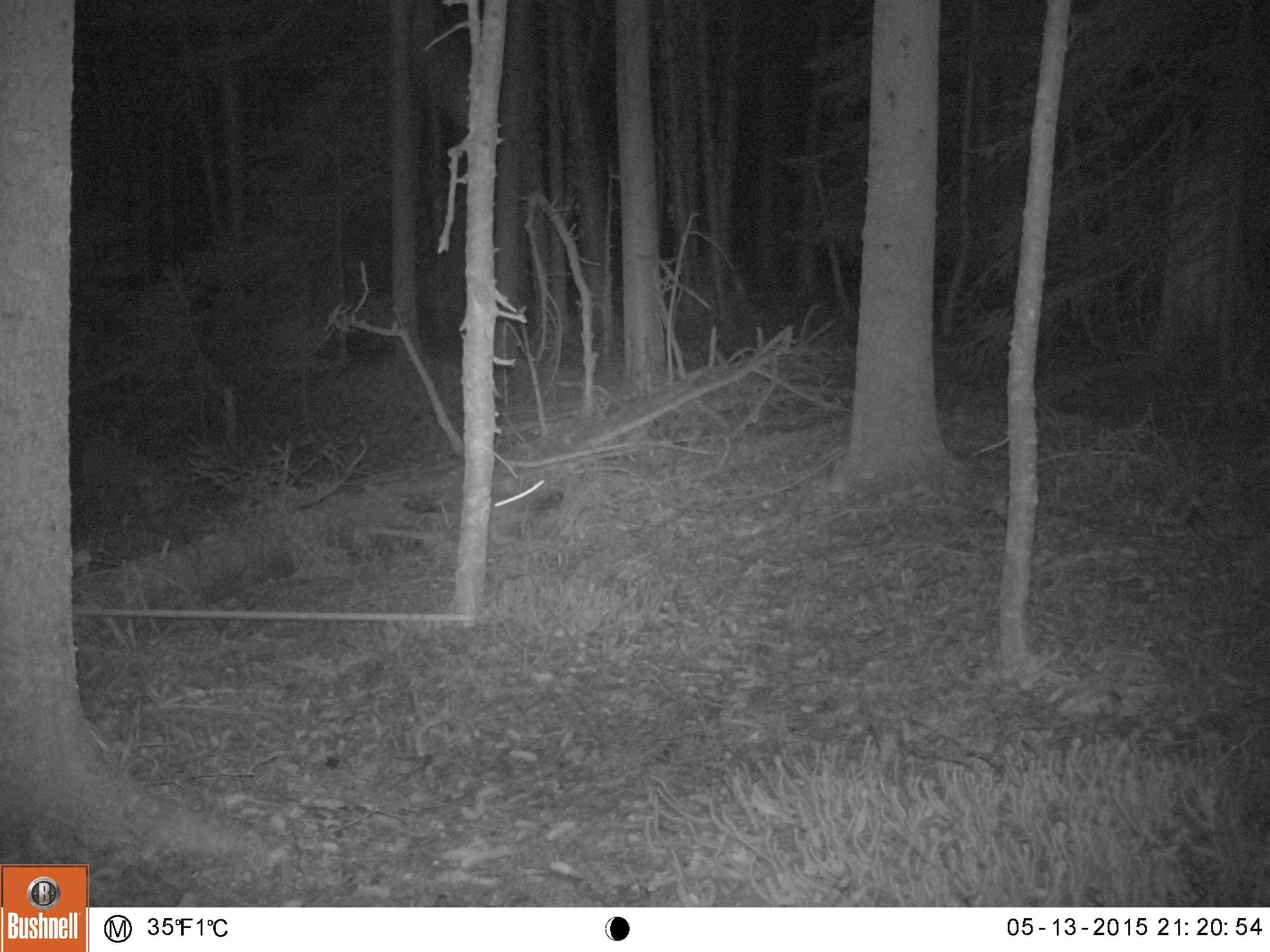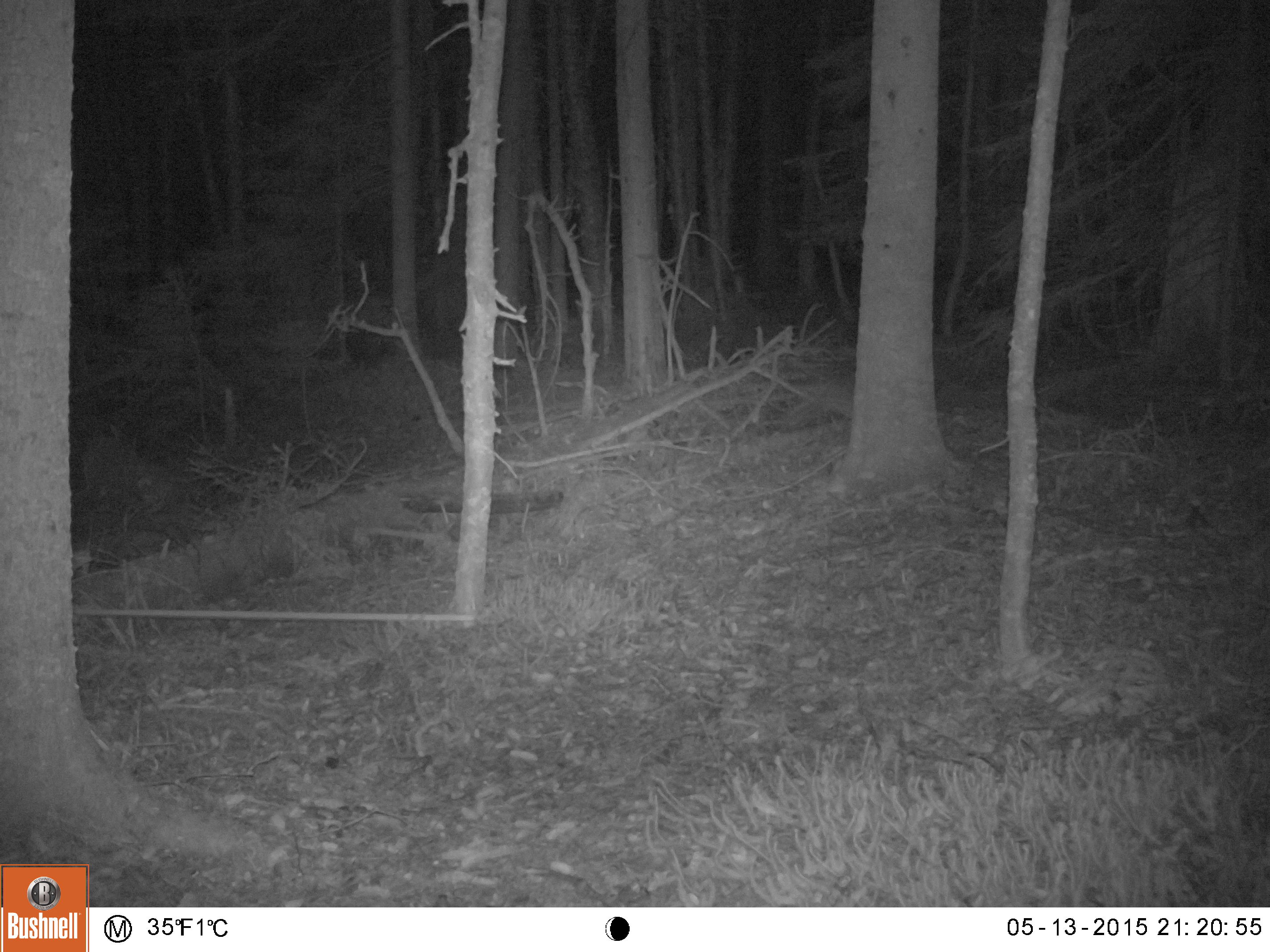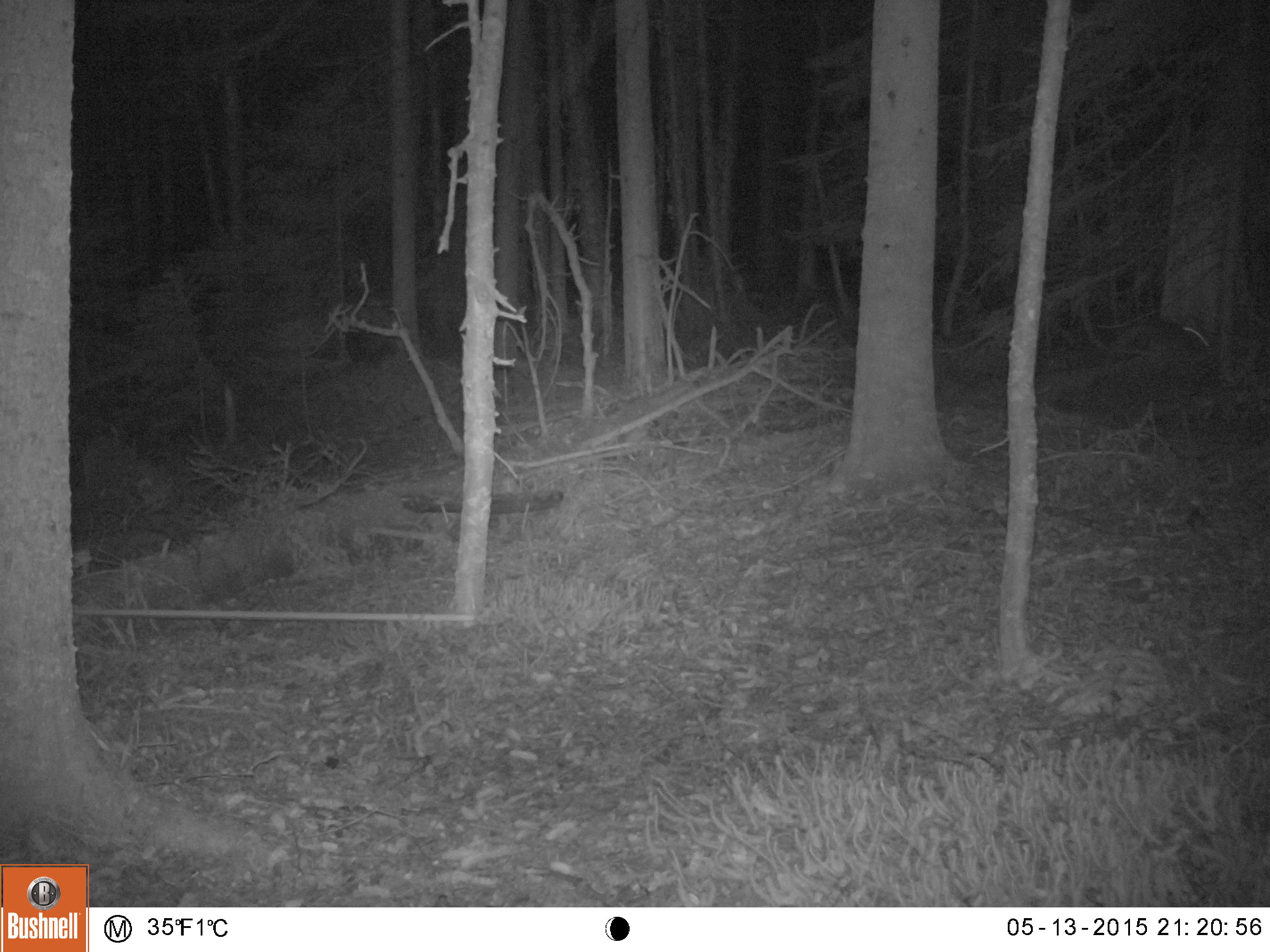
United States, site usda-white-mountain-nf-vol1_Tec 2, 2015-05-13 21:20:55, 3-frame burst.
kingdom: Animalia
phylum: Chordata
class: Mammalia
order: Lagomorpha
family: Leporidae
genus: Lepus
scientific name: Lepus americanus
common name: snowshoe hare